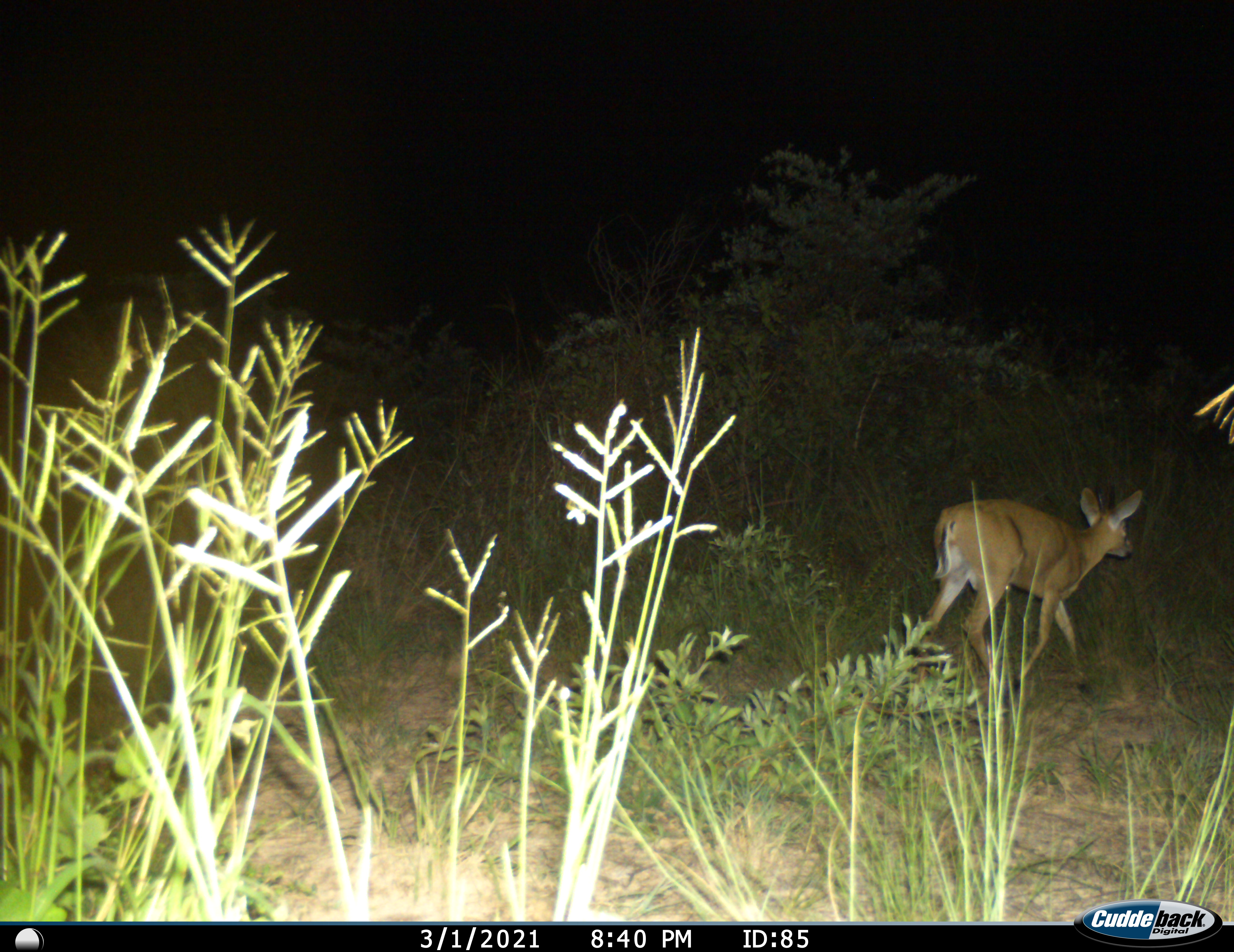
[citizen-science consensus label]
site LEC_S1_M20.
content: unidentified animal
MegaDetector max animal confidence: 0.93